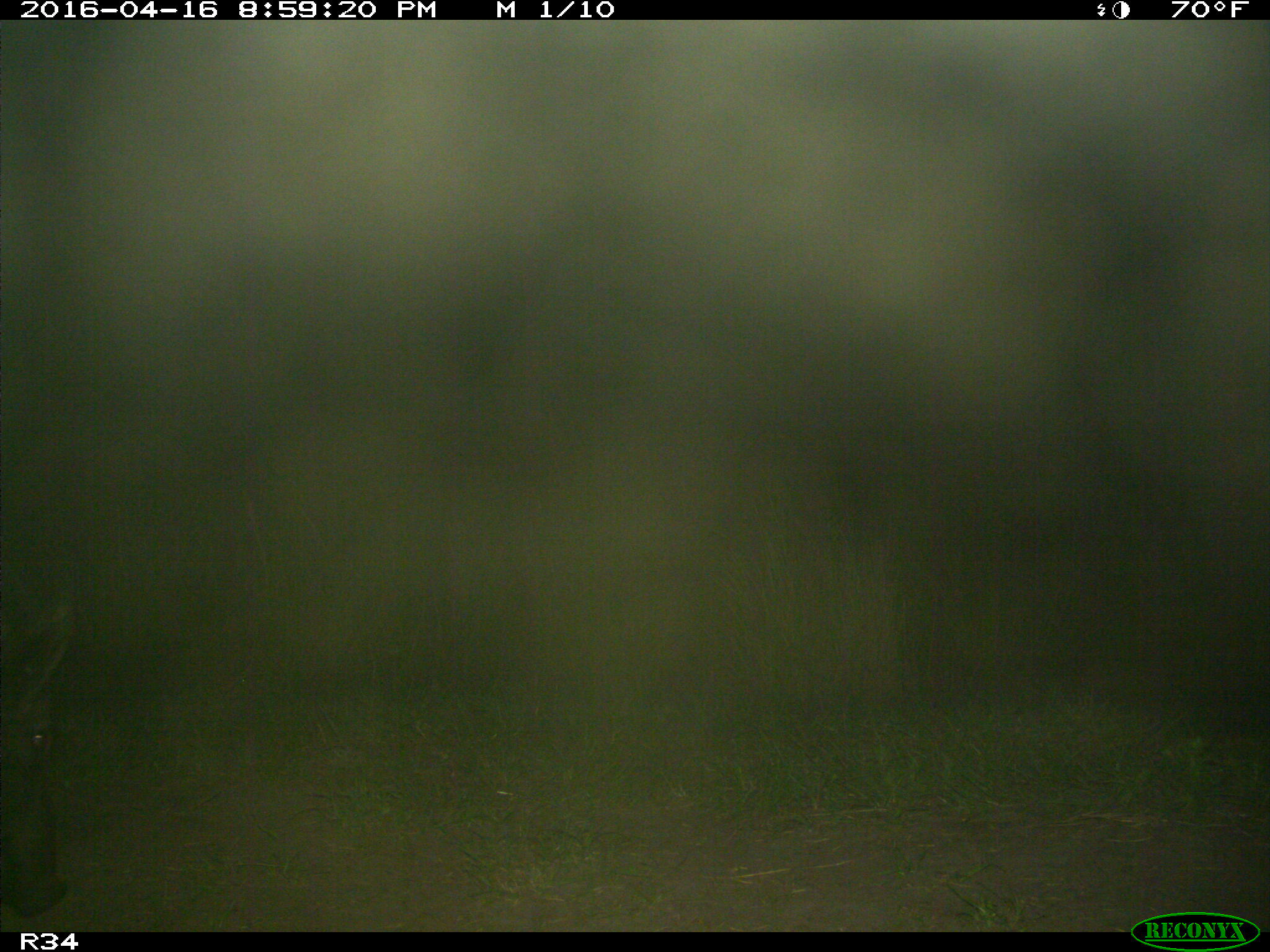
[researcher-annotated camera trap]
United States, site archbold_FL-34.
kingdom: Animalia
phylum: Chordata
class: Mammalia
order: Artiodactyla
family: Suidae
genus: Sus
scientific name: Sus scrofa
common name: wild boar